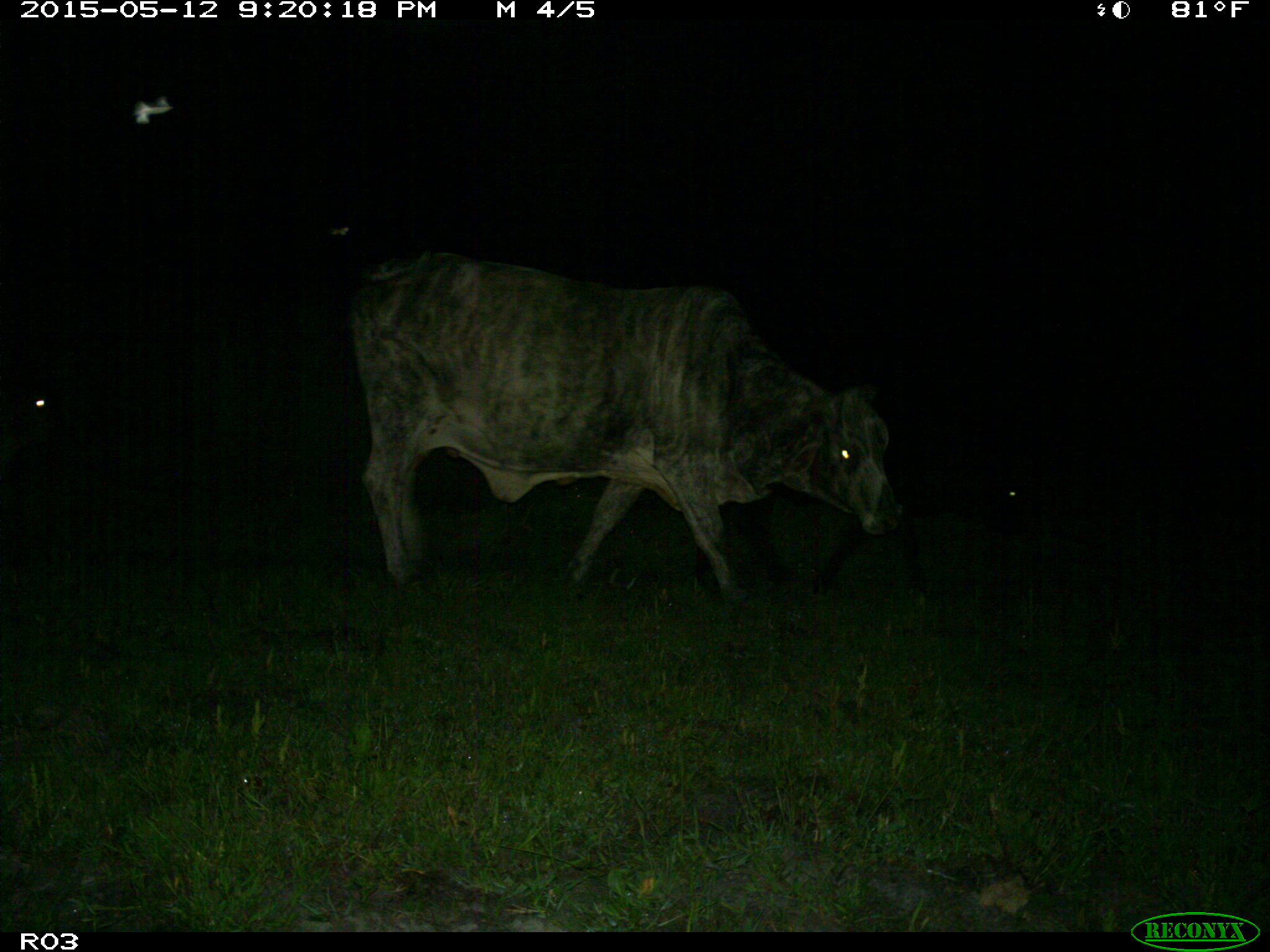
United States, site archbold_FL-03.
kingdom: Animalia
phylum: Chordata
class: Mammalia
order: Artiodactyla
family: Bovidae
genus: Bos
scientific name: Bos taurus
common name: domestic cow